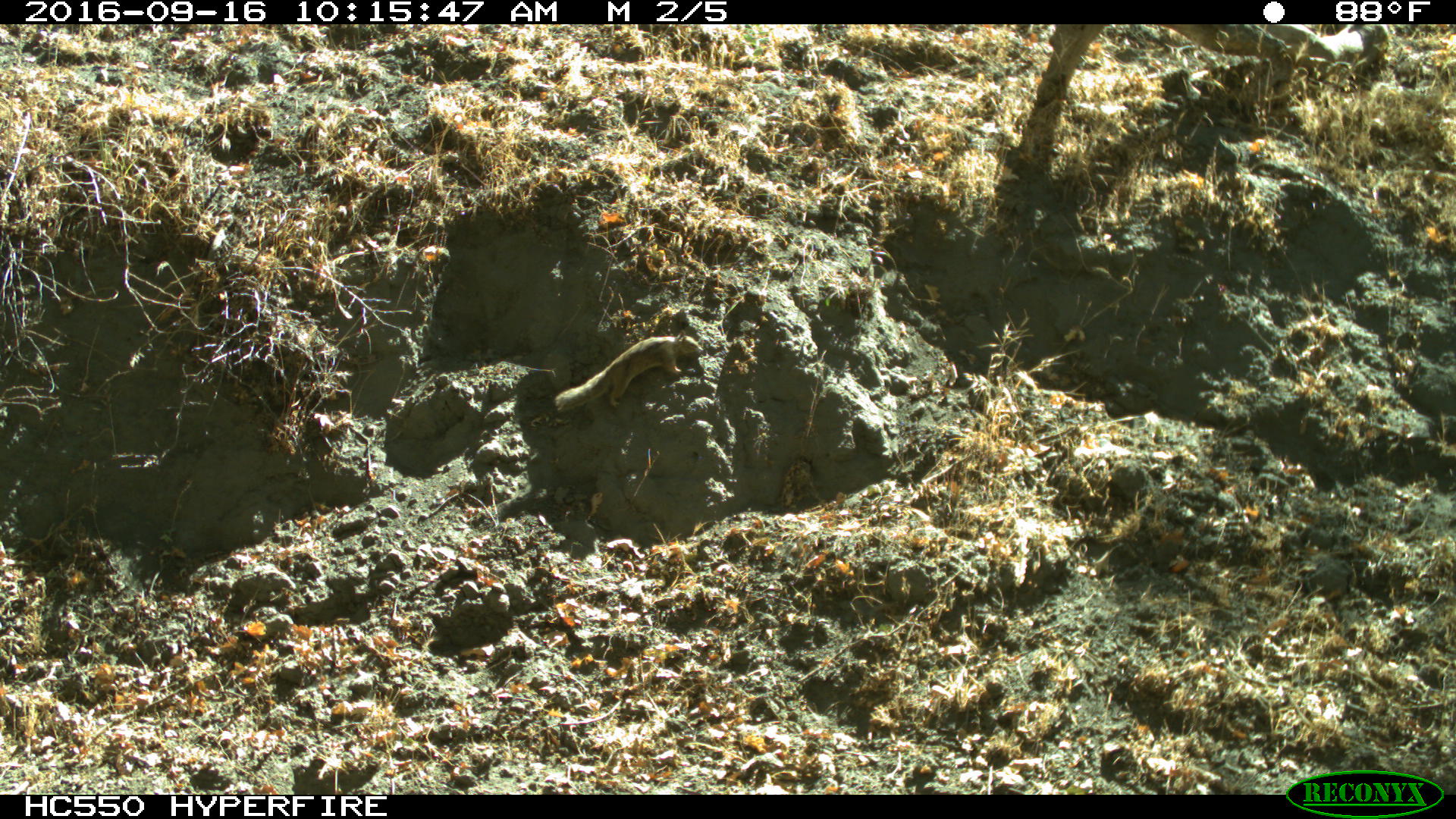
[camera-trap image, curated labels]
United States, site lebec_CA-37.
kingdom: Animalia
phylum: Chordata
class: Mammalia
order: Rodentia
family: Sciuridae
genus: Otospermophilus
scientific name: Otospermophilus beecheyi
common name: california ground squirrel